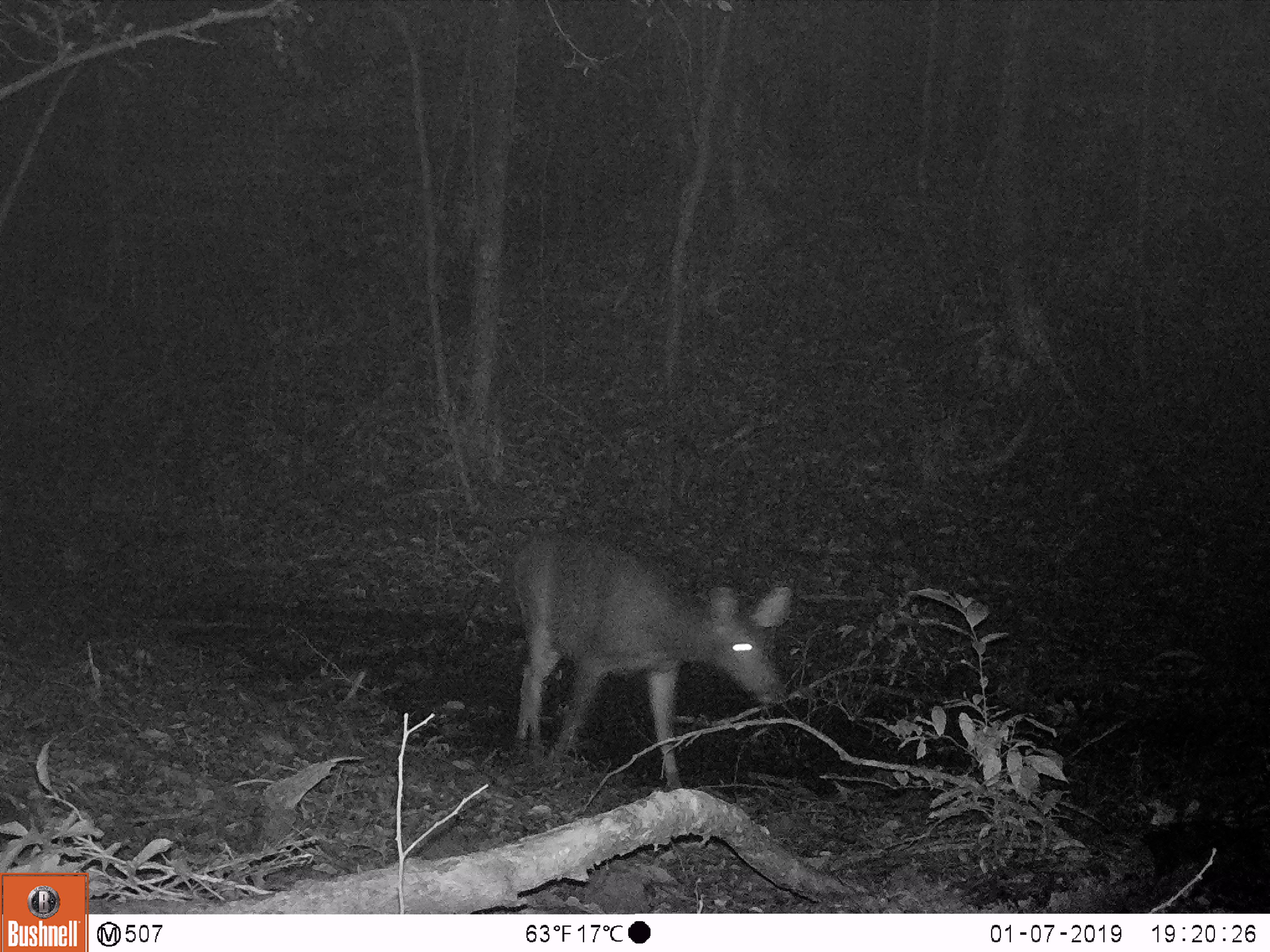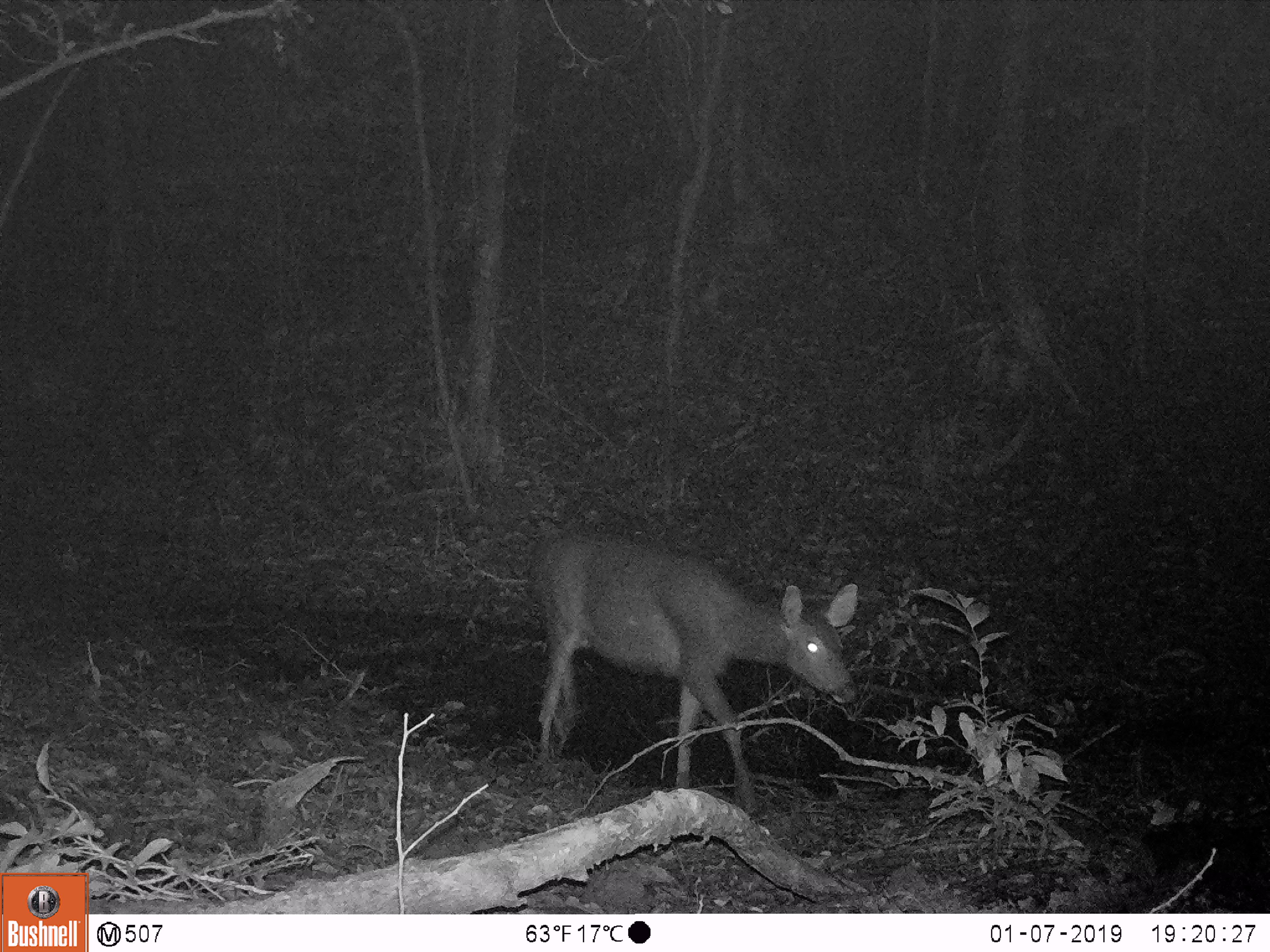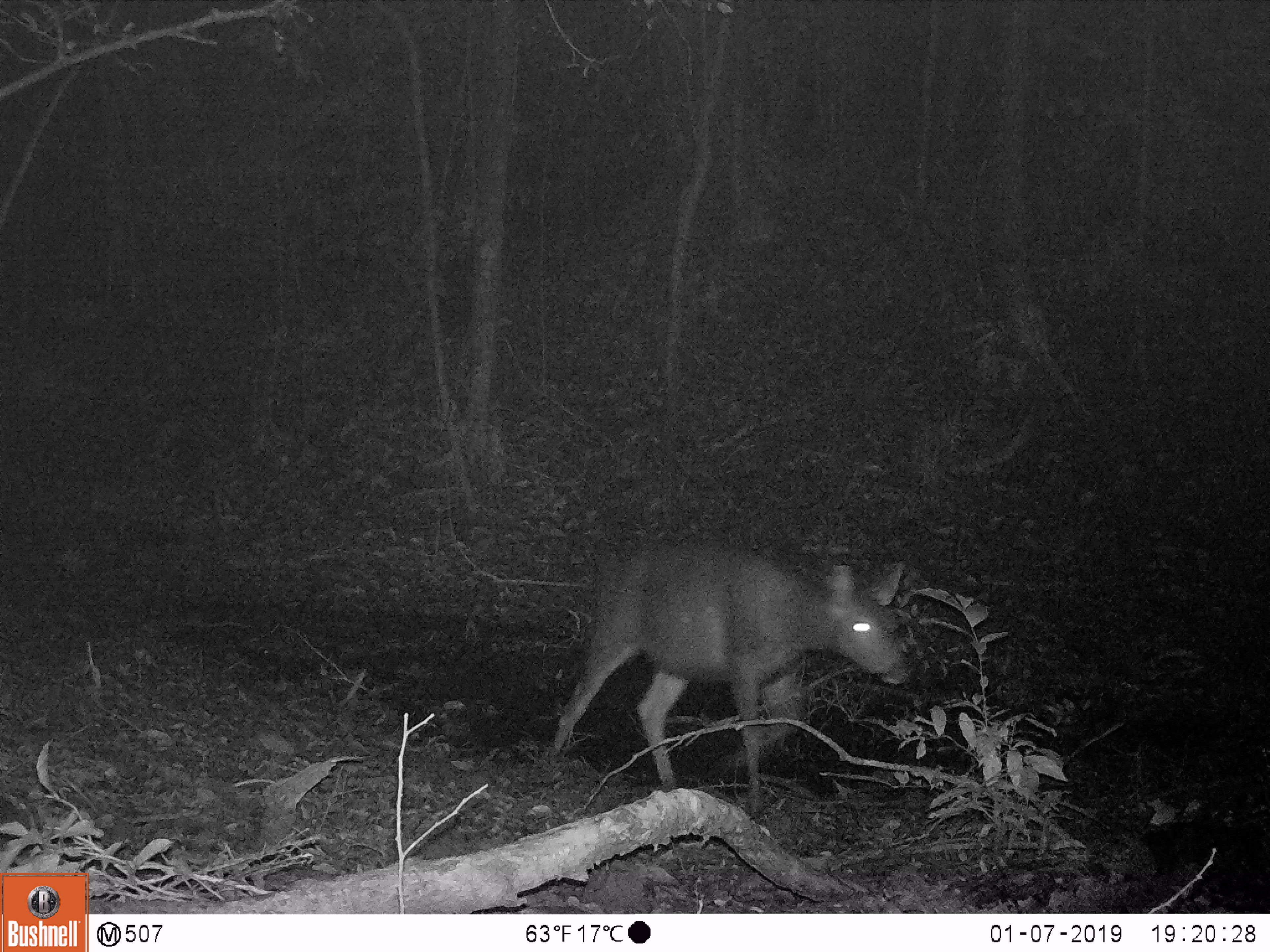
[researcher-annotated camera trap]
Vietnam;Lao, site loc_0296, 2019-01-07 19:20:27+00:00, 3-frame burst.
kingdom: Animalia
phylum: Chordata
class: Mammalia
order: Artiodactyla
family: Cervidae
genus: Rusa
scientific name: Rusa unicolor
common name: sambar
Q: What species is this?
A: Sambar (Rusa unicolor).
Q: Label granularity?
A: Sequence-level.